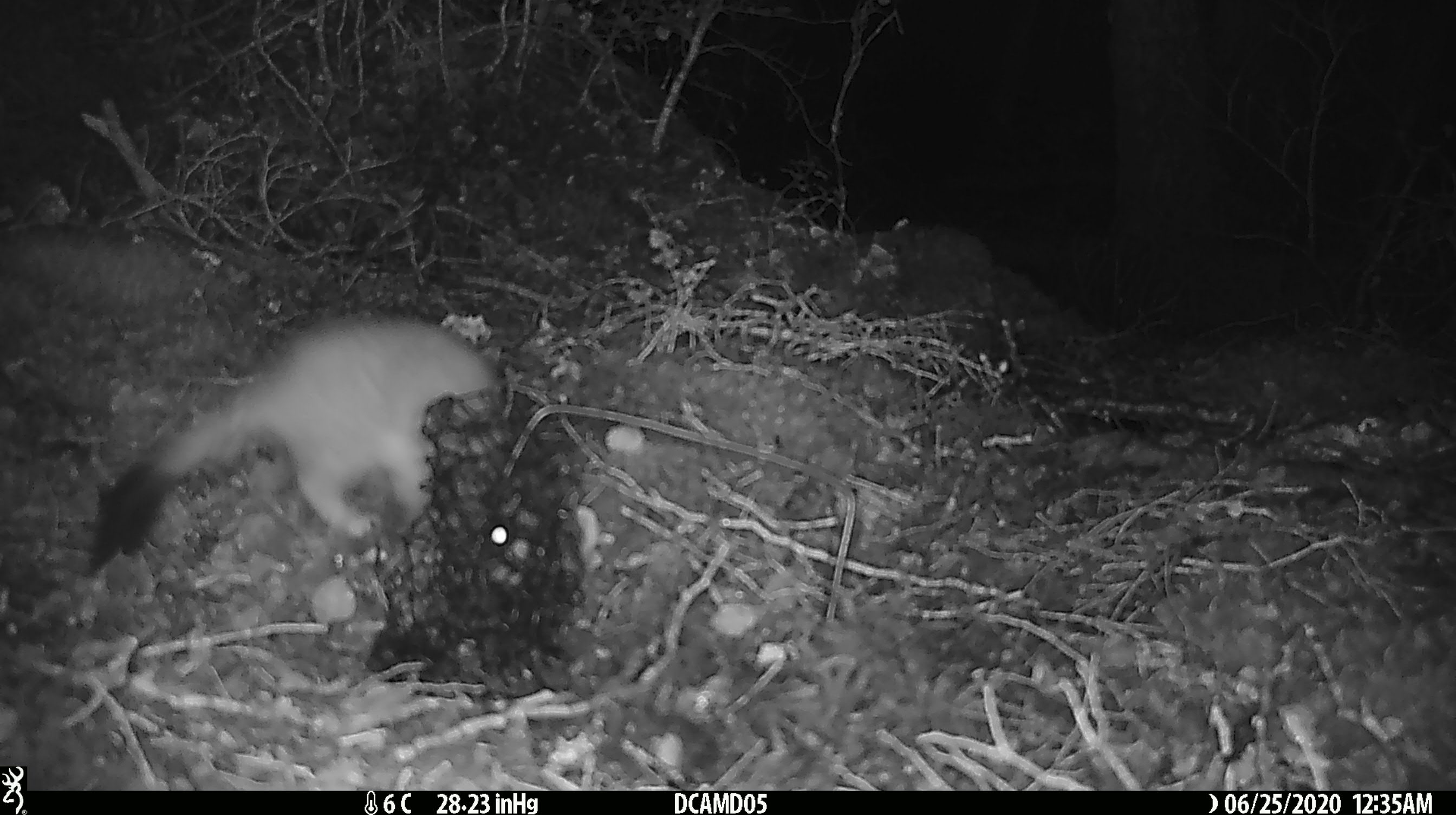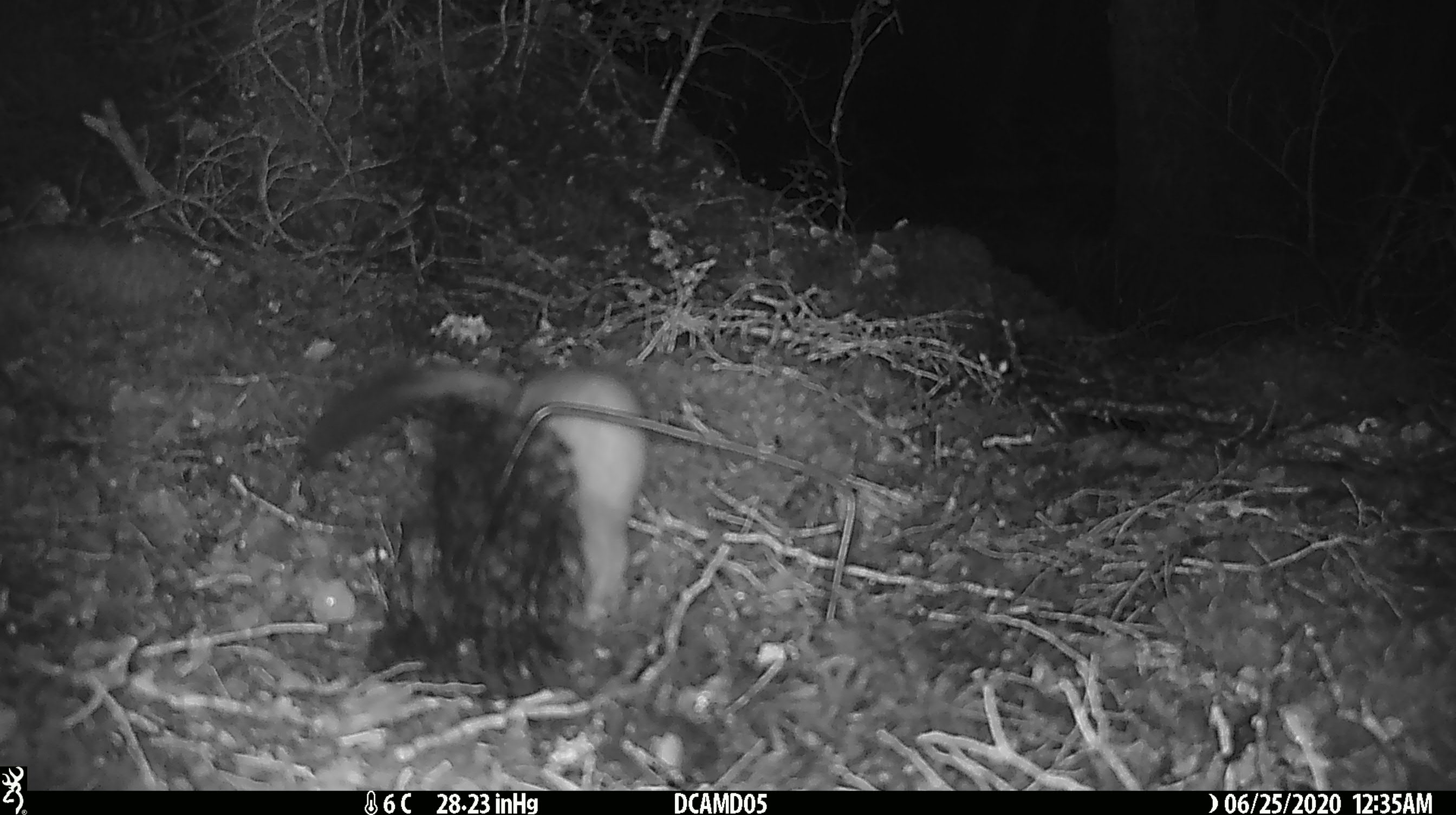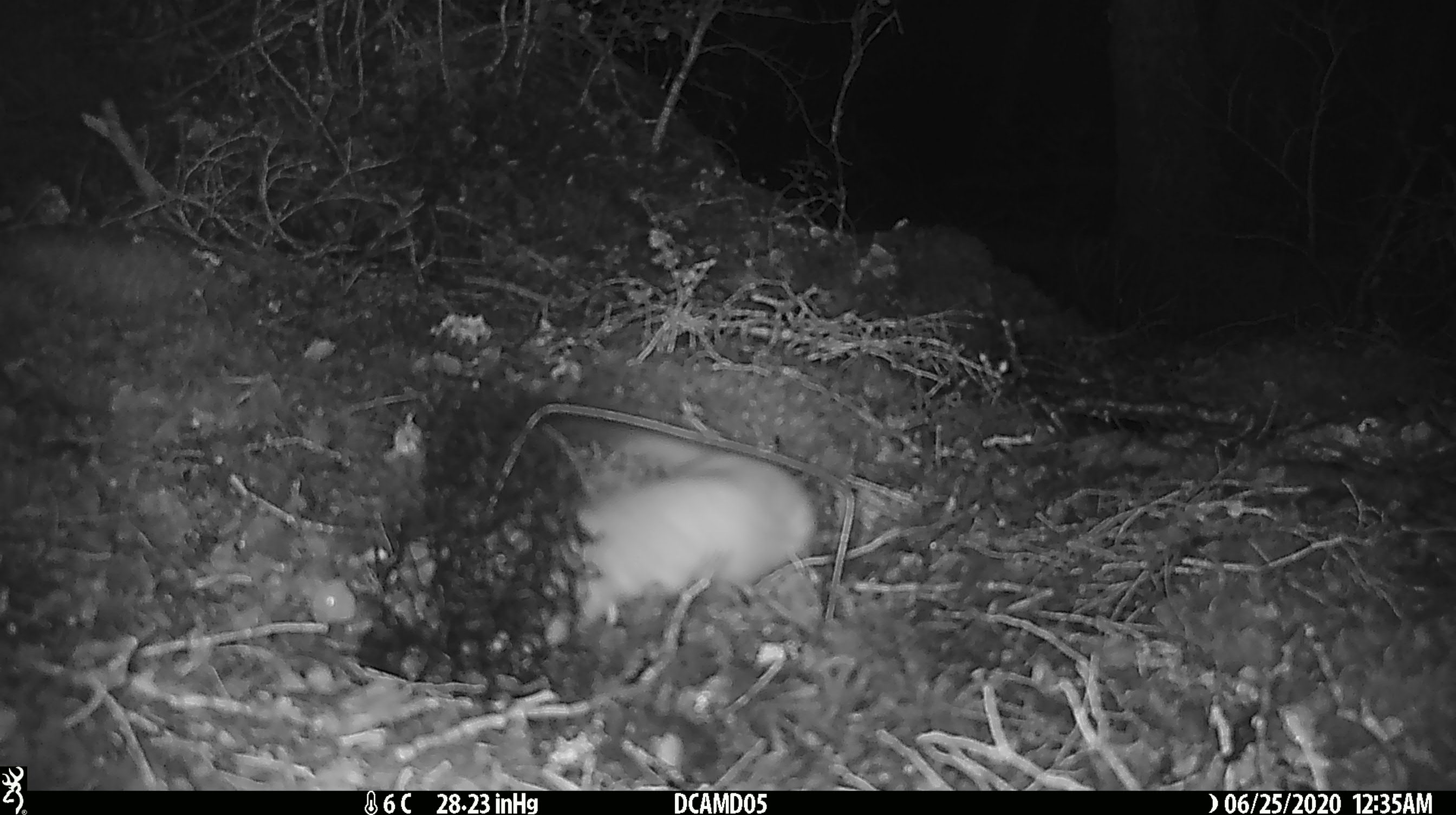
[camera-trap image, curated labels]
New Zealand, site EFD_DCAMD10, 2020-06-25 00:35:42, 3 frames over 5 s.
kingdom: Animalia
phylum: Chordata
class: Mammalia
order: Carnivora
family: Mustelidae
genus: Mustela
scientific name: Mustela erminea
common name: stoat